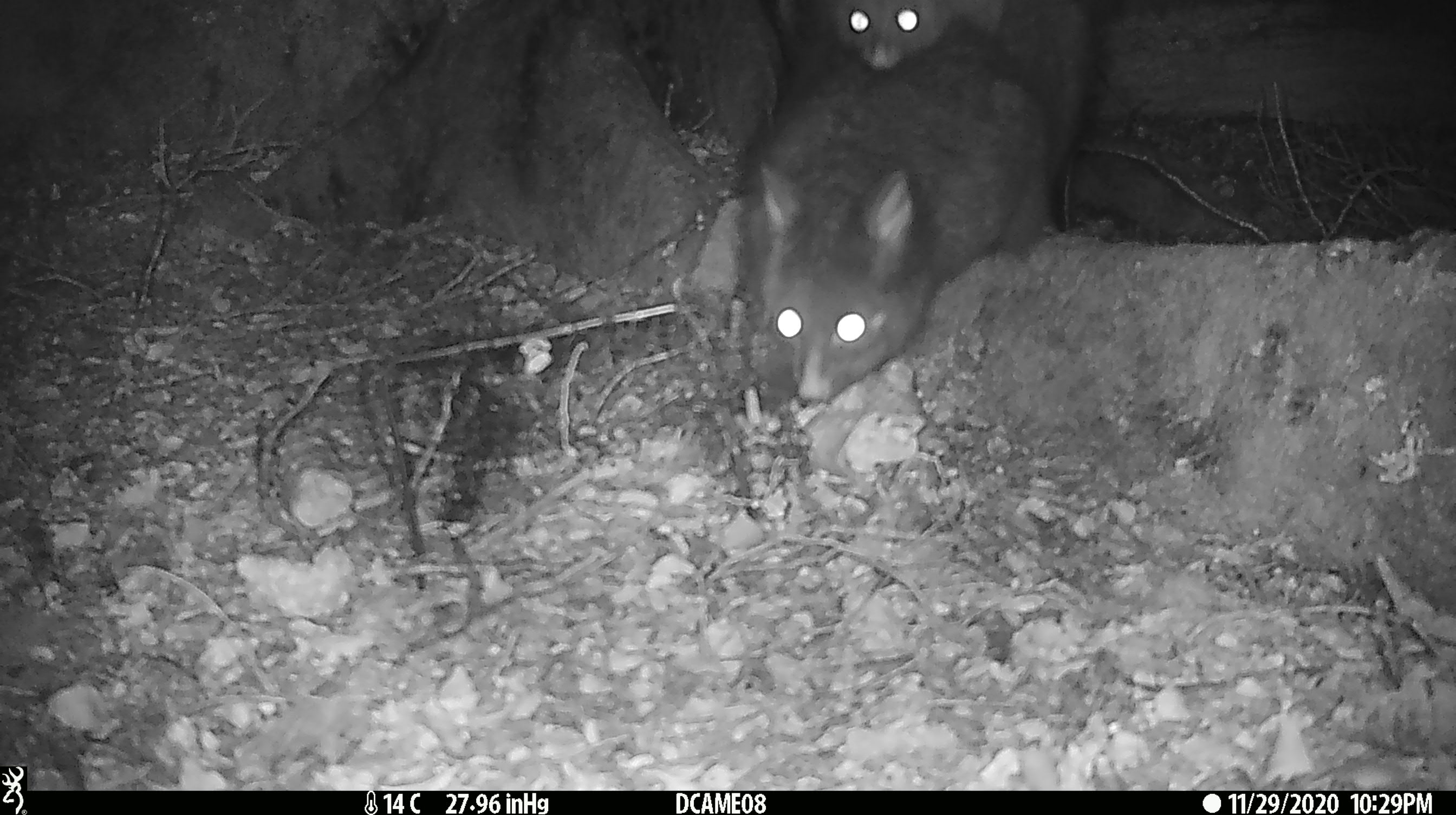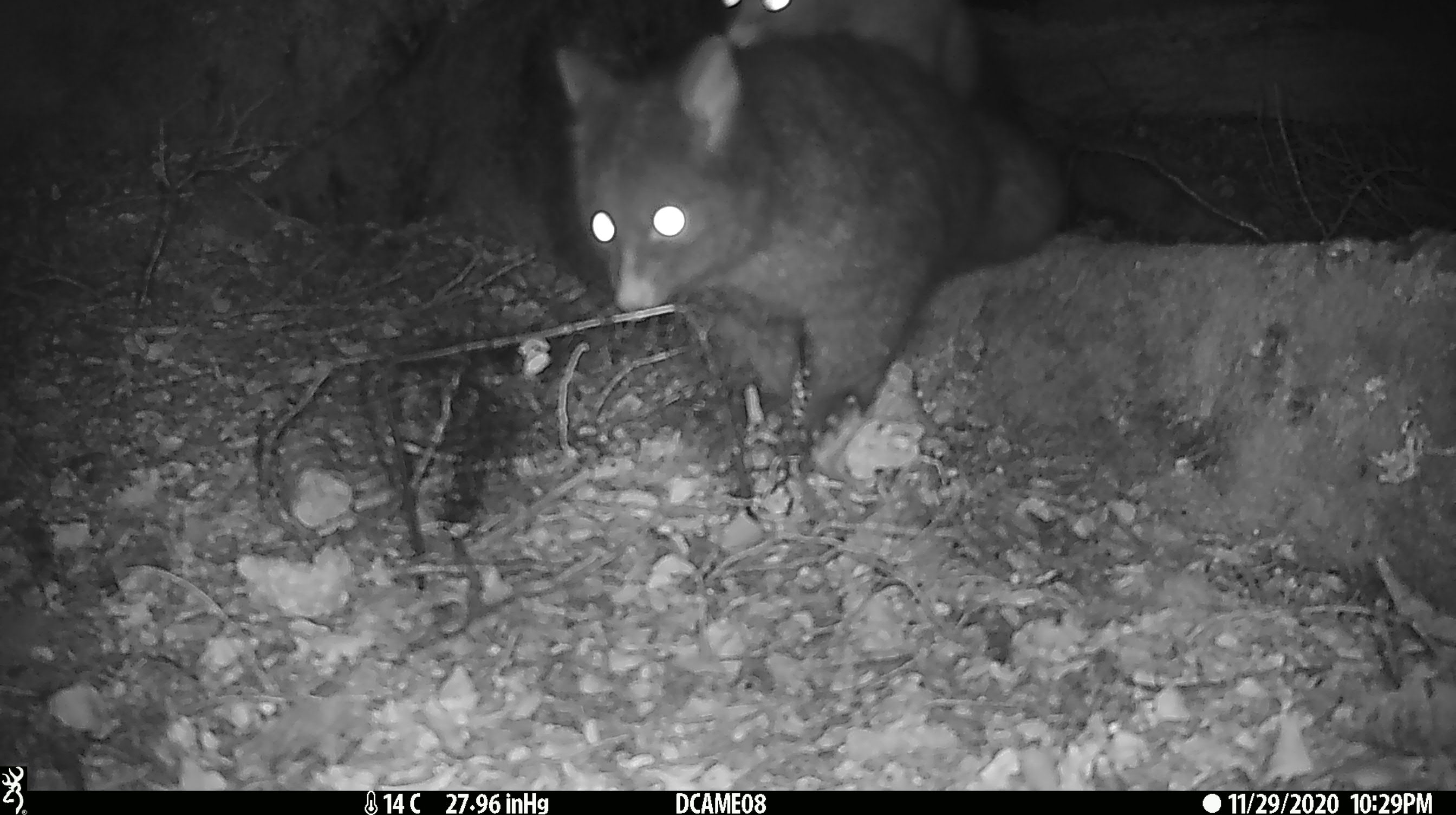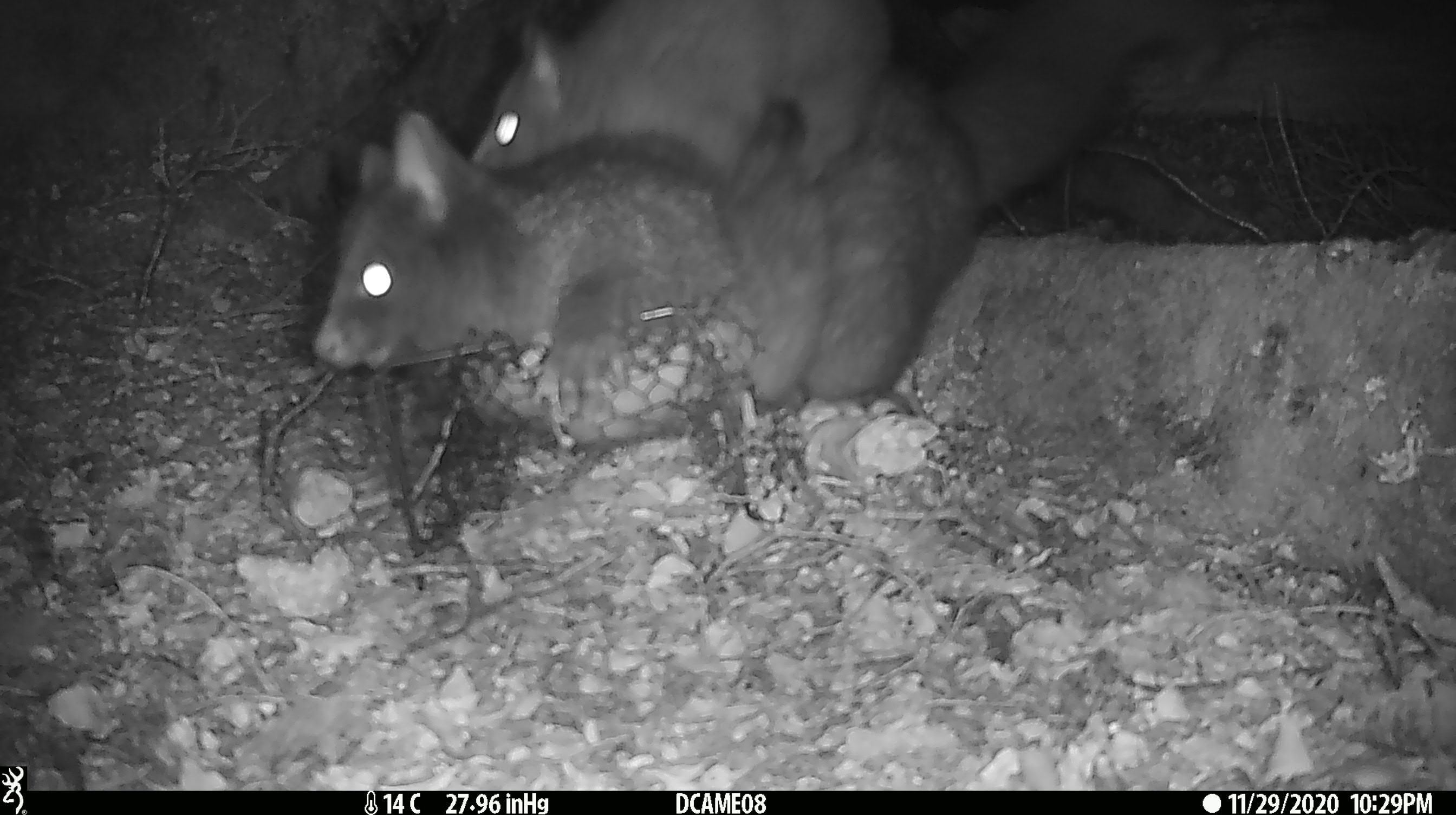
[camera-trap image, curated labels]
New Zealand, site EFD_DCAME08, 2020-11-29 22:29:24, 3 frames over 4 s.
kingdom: Animalia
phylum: Chordata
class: Mammalia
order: Diprotodontia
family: Phalangeridae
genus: Trichosurus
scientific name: Trichosurus vulpecula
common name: common brushtail possum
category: possum